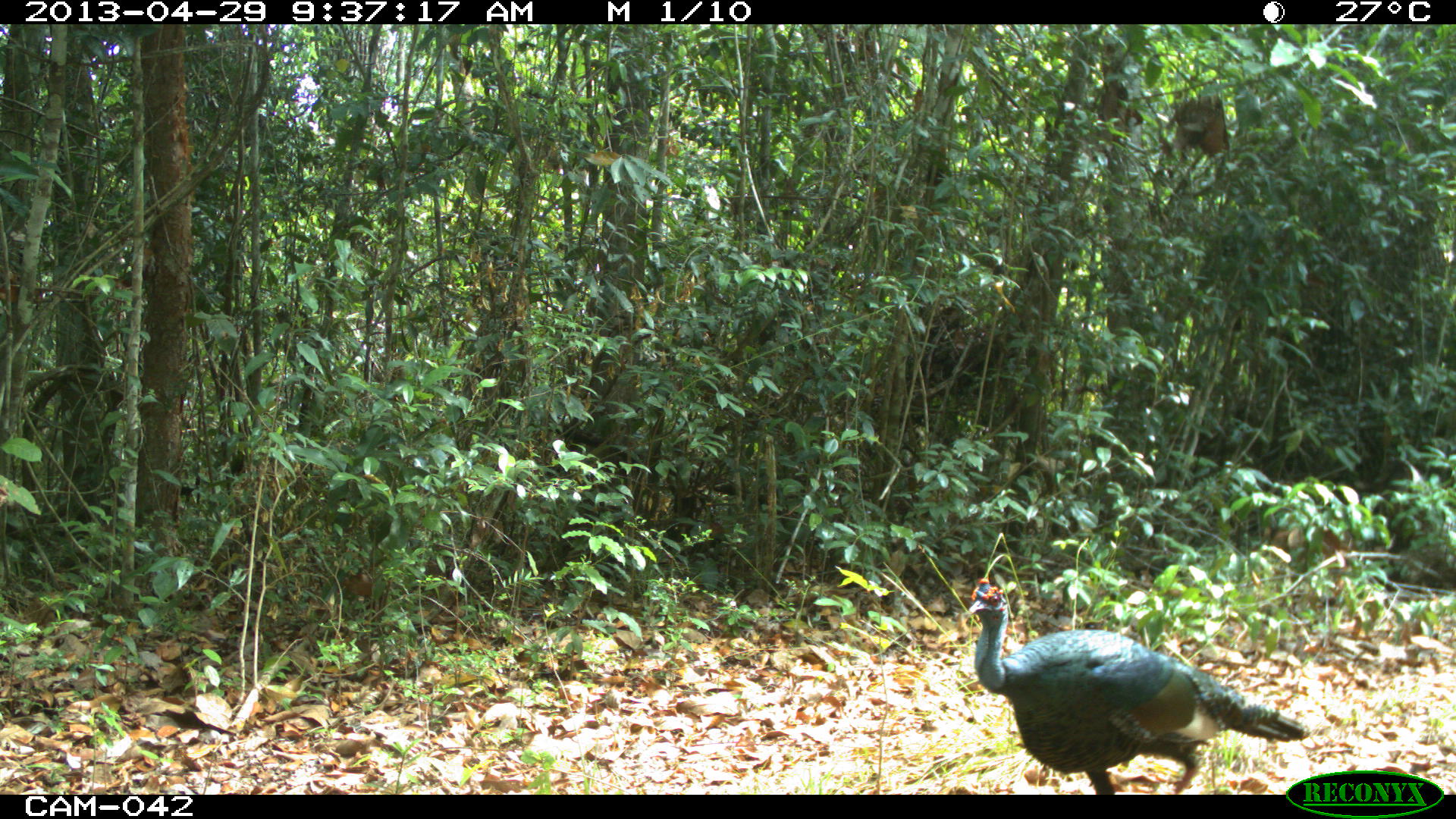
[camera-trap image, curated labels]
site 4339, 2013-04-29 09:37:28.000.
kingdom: Animalia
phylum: Chordata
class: Aves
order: Galliformes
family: Phasianidae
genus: Meleagris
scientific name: Meleagris ocellata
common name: ocellated turkey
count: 1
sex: male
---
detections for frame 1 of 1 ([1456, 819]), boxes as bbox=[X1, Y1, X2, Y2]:
meleagris ocellata: bbox=[968, 577, 1310, 794]